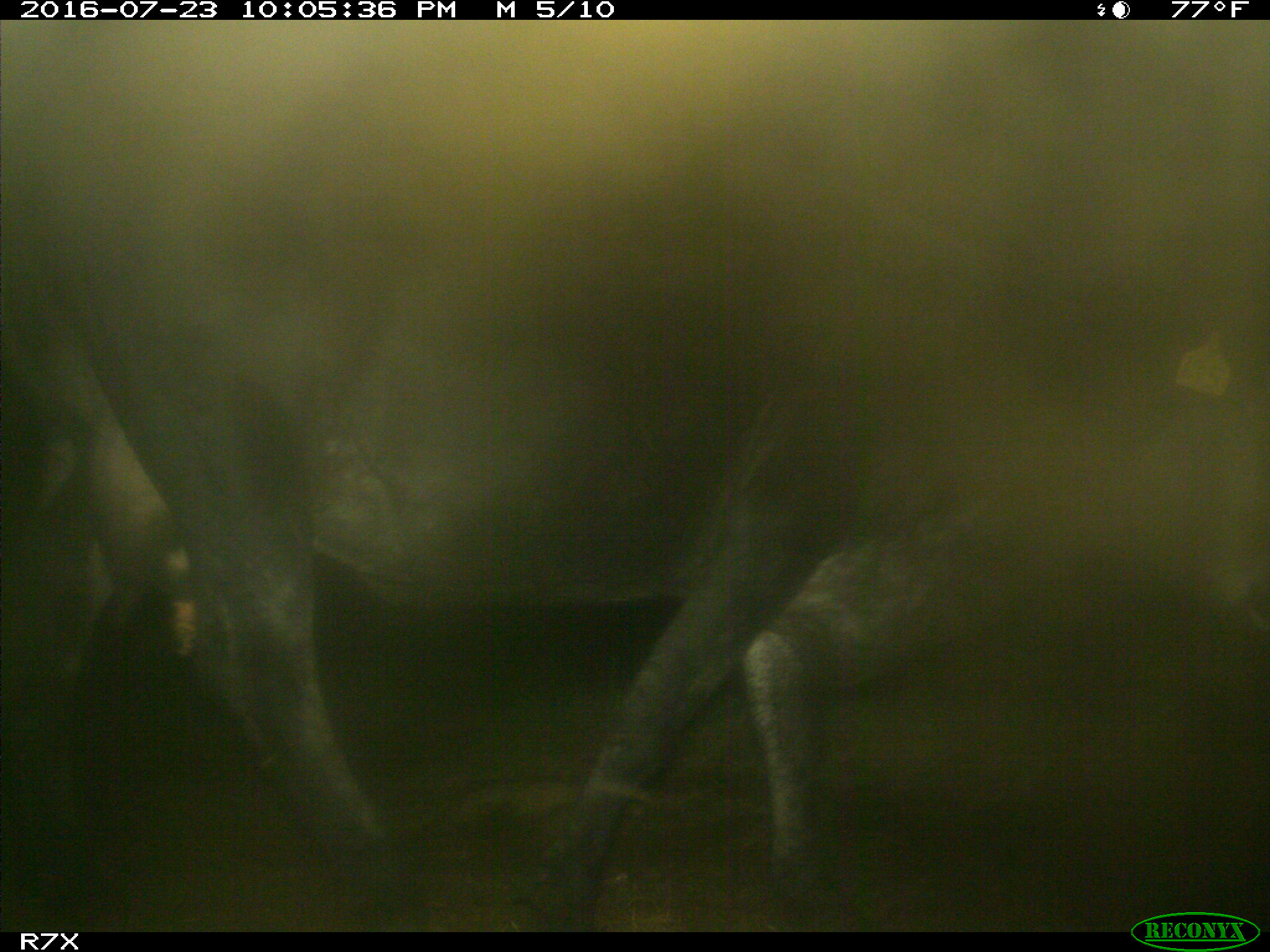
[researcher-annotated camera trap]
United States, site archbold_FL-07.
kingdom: Animalia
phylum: Chordata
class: Mammalia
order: Artiodactyla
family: Bovidae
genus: Bos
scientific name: Bos taurus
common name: domestic cow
Bos taurus (domestic cow).